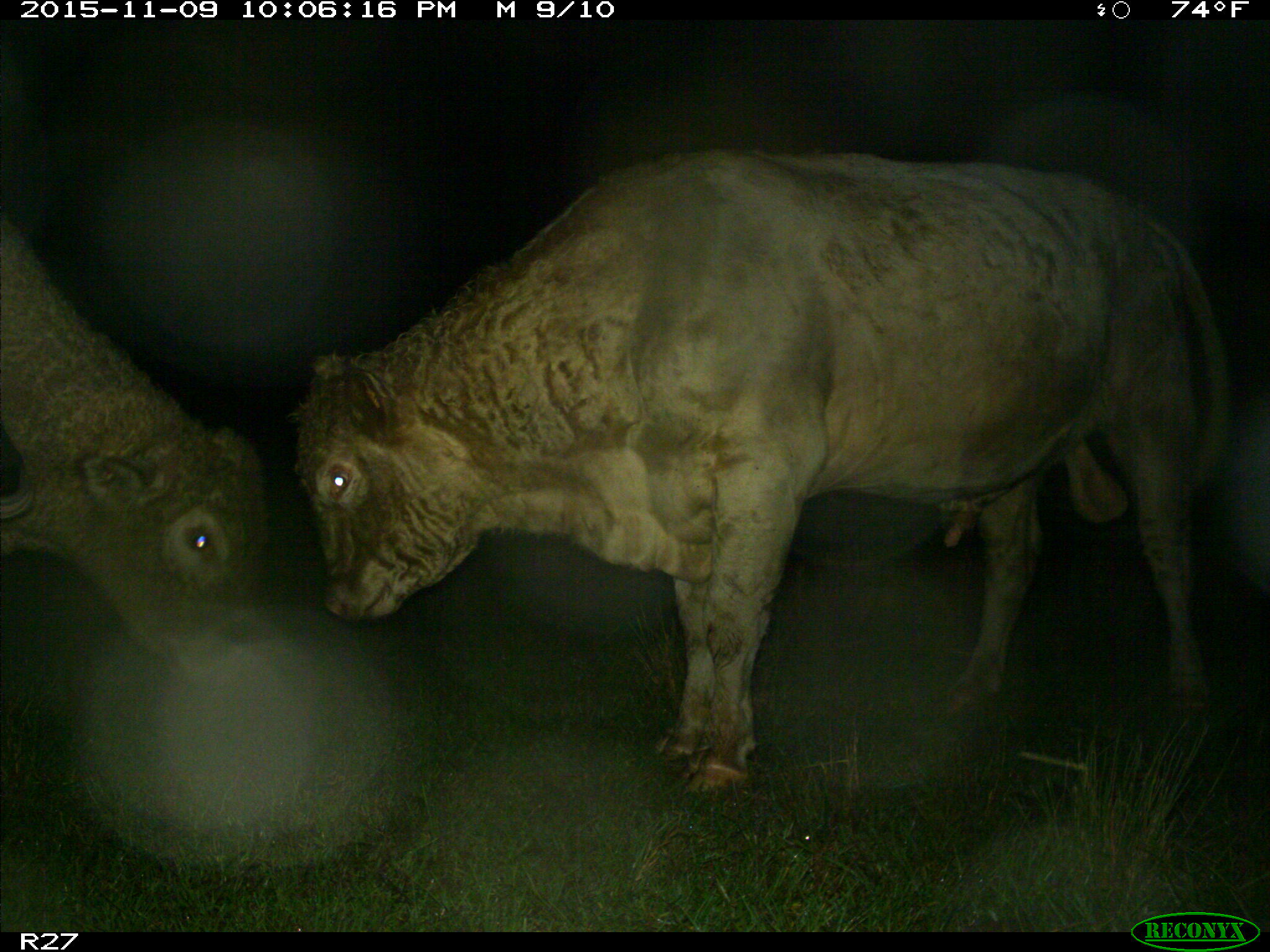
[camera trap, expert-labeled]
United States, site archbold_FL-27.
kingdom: Animalia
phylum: Chordata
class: Mammalia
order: Artiodactyla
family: Bovidae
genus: Bos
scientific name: Bos taurus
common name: domestic cow